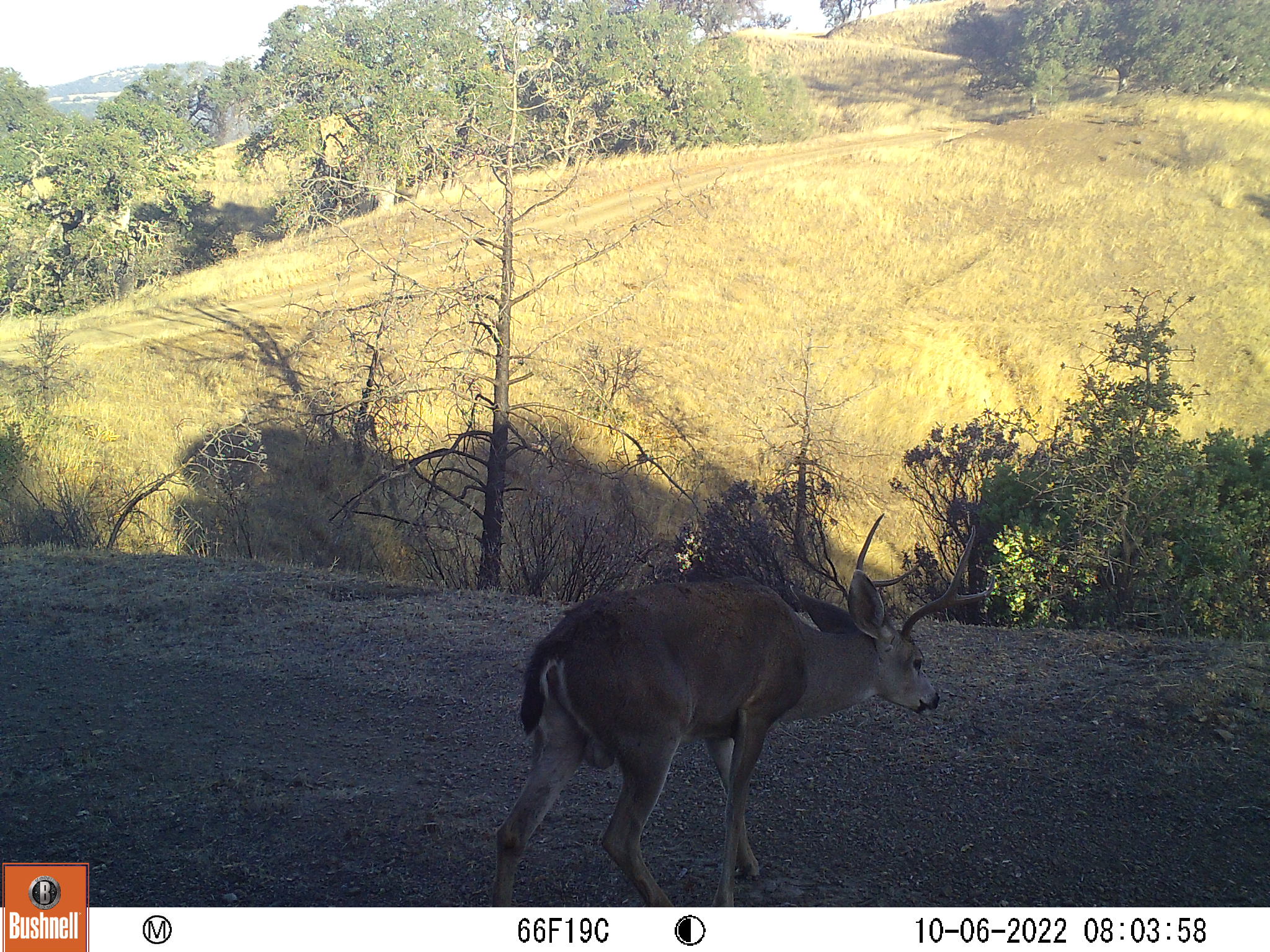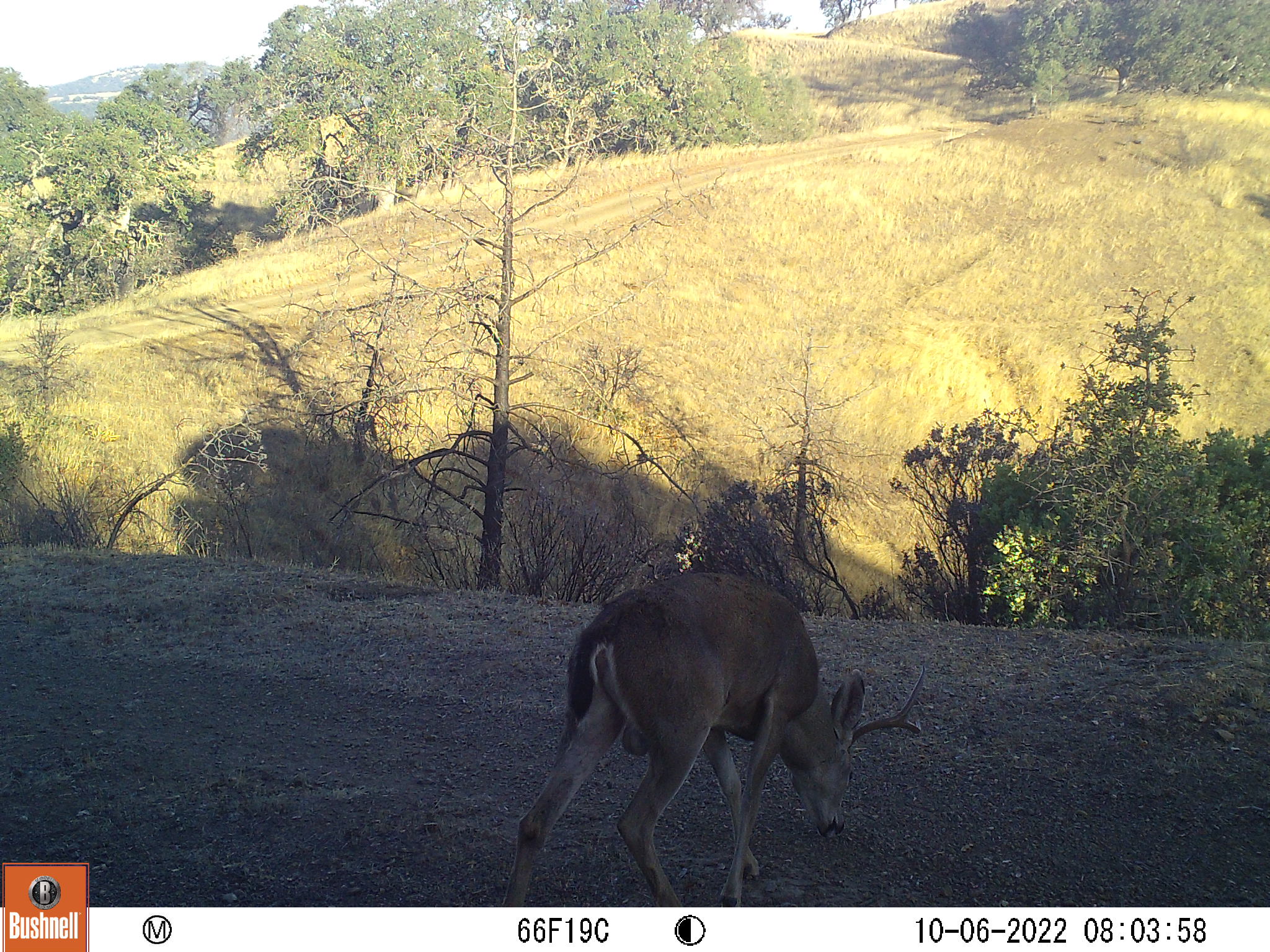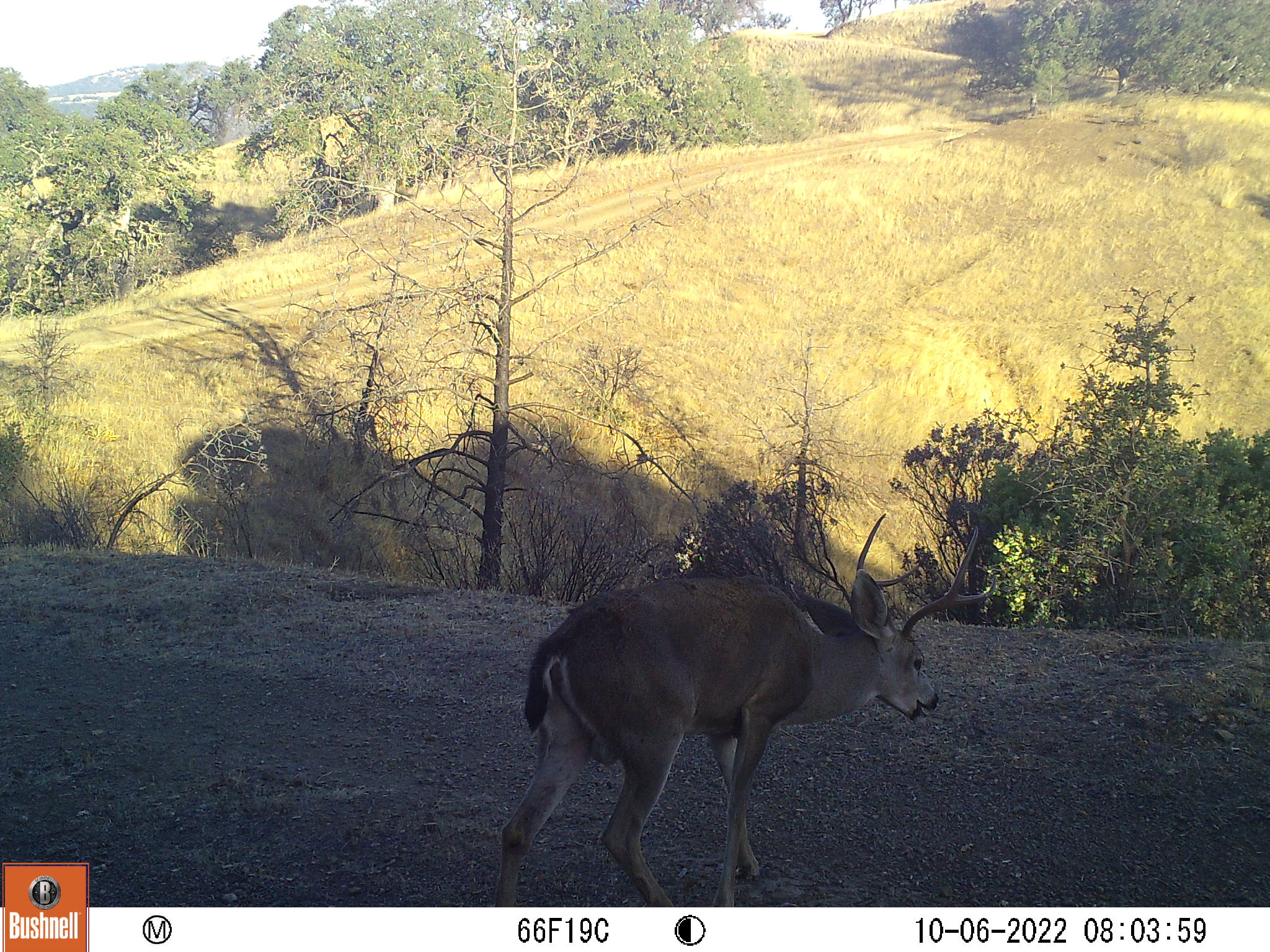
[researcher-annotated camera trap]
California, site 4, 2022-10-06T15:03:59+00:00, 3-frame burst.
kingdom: Animalia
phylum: Chordata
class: Mammalia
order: Artiodactyla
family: Cervidae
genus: Odocoileus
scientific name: Odocoileus hemionus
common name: mule deer